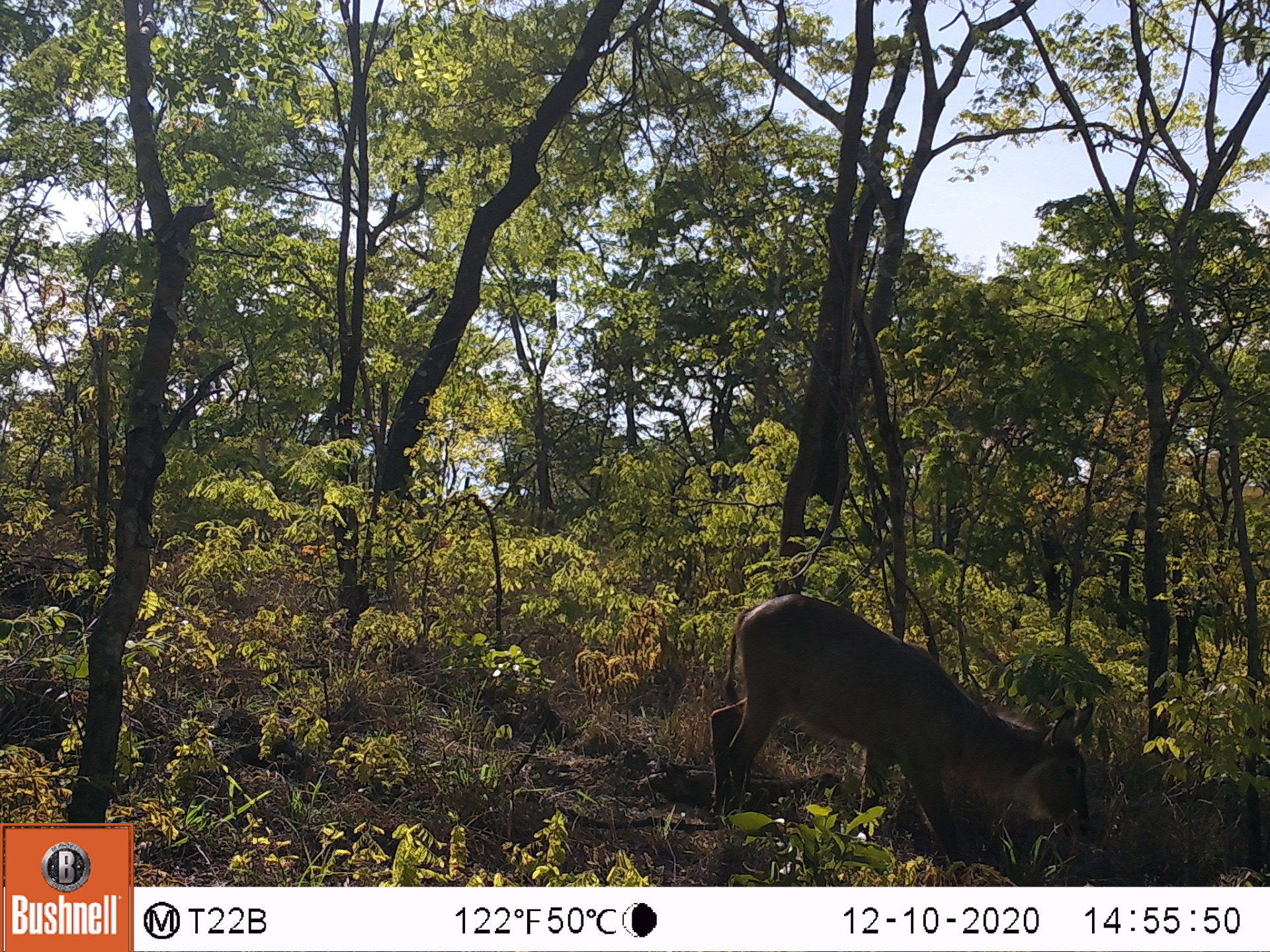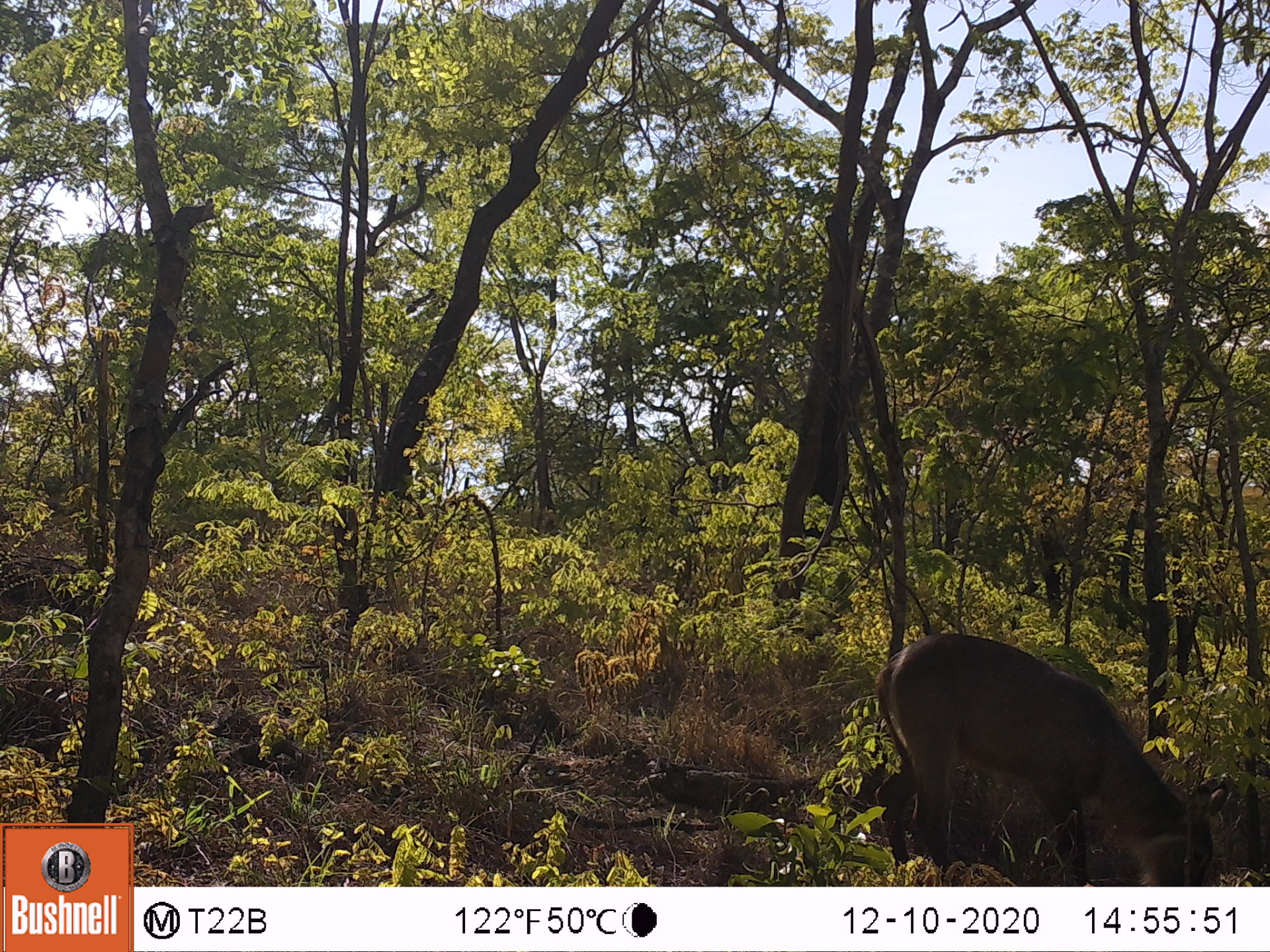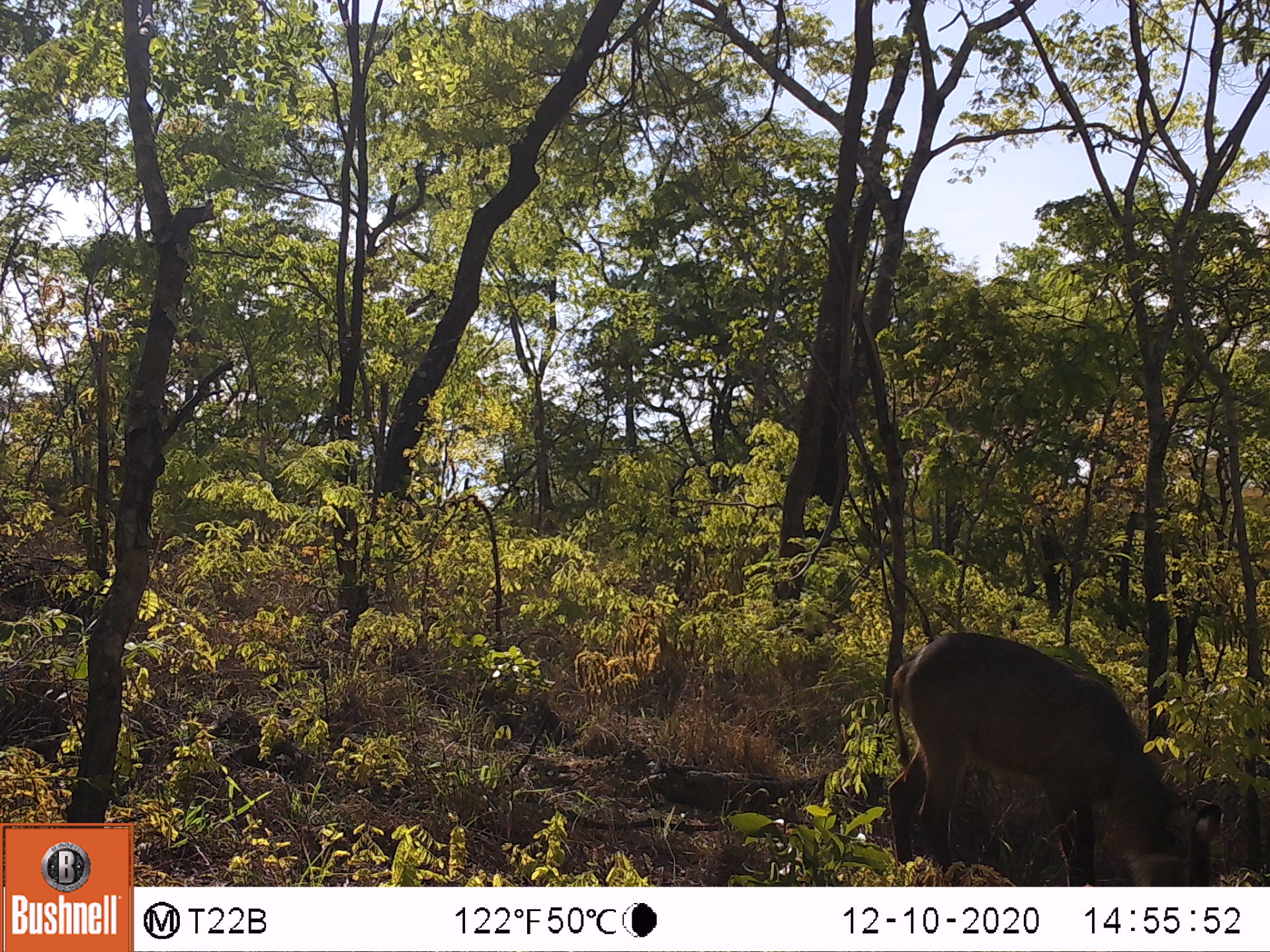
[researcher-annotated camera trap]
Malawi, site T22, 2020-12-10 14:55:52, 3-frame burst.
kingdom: Animalia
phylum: Chordata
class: Mammalia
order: Artiodactyla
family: Bovidae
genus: Kobus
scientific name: Kobus ellipsiprymnus ellipsiprymnus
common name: common waterbuck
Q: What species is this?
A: Common waterbuck (Kobus ellipsiprymnus ellipsiprymnus).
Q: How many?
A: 1.